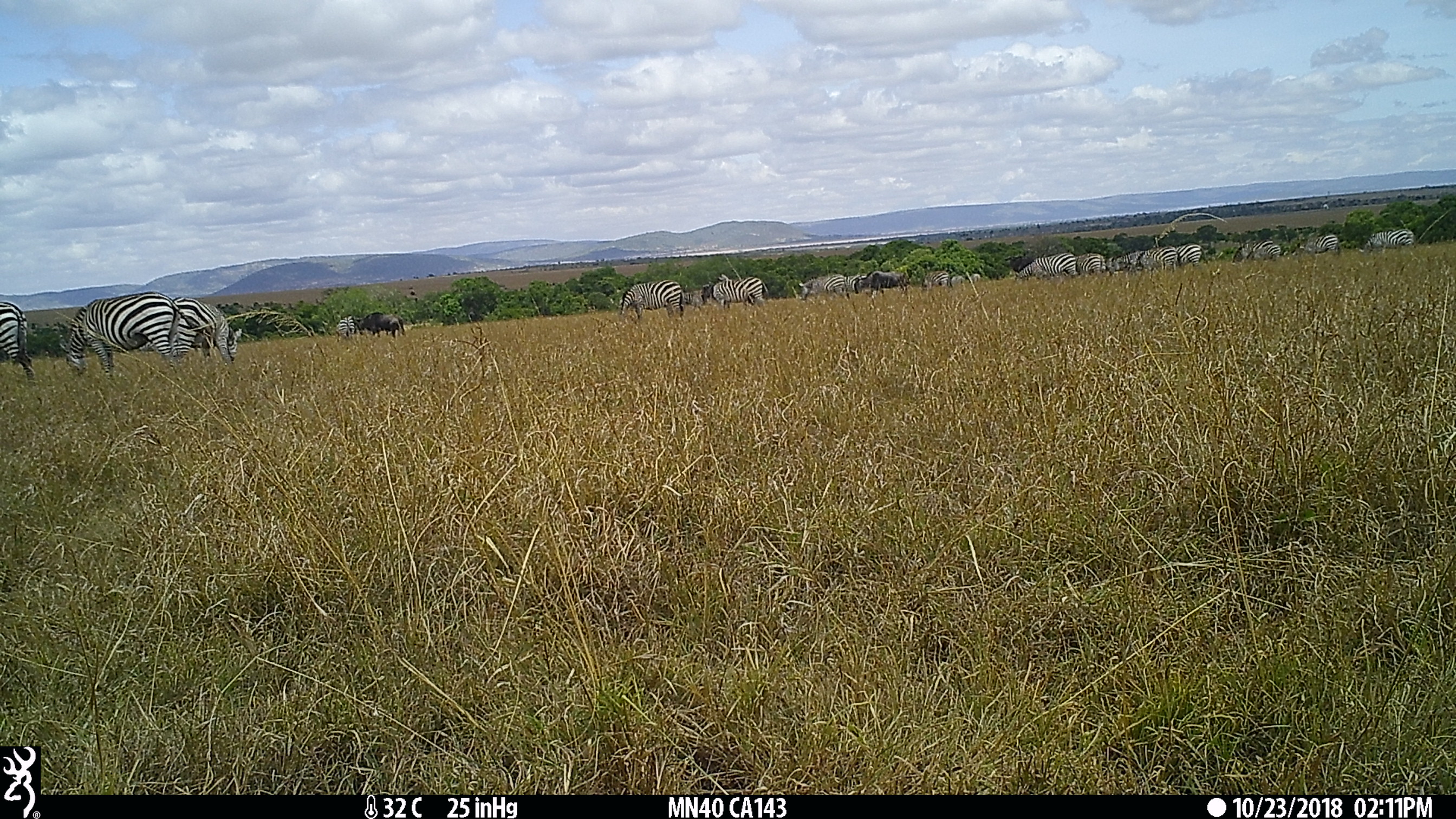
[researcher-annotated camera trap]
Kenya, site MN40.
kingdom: Animalia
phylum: Chordata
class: Mammalia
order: Perissodactyla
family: Equidae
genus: Equus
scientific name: Equus quagga burchellii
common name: burchell's zebra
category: zebra